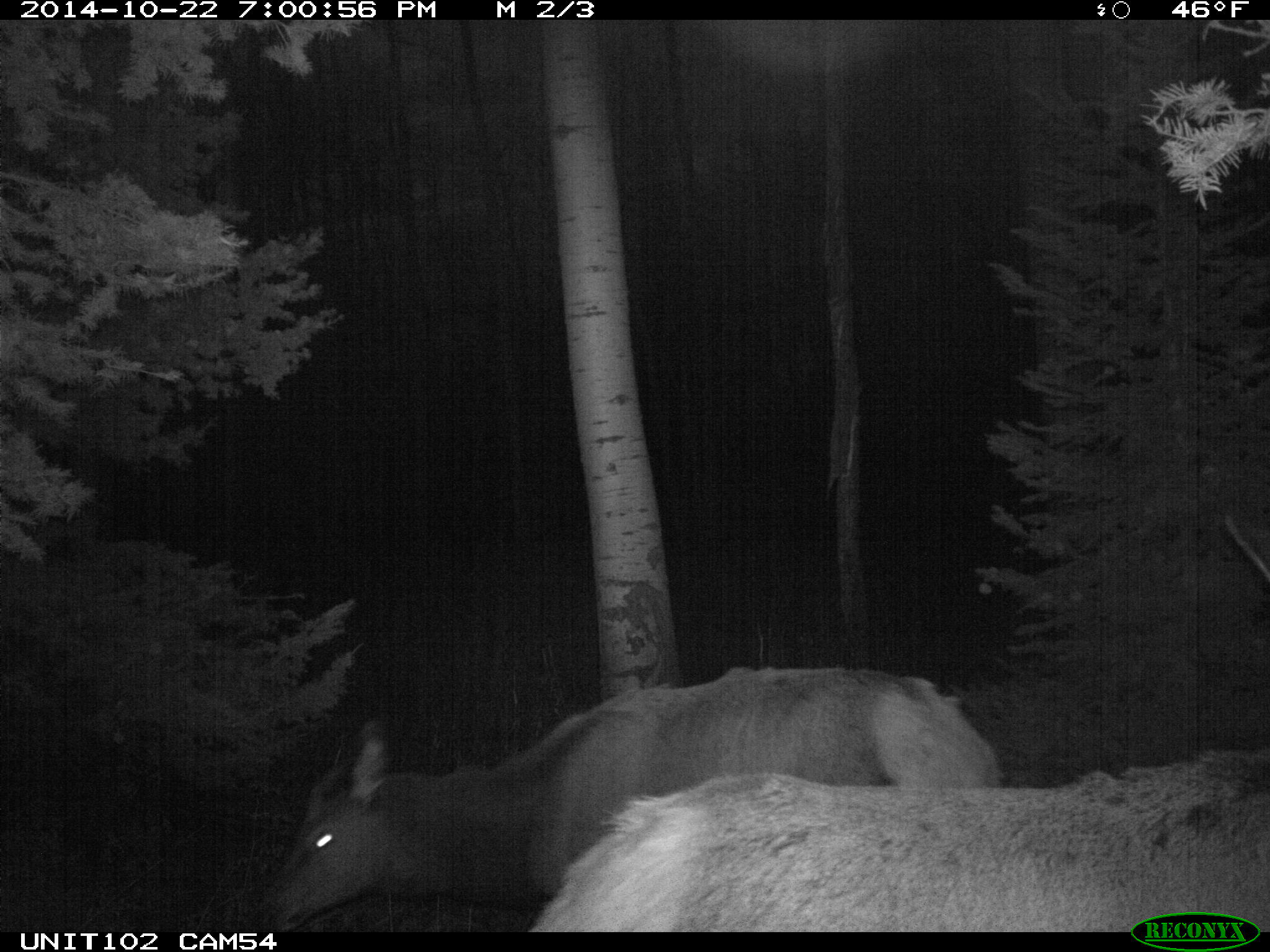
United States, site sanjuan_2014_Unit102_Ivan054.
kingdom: Animalia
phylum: Chordata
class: Mammalia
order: Artiodactyla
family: Cervidae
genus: Cervus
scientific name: Cervus elaphus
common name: red deer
Cervus elaphus (red deer).